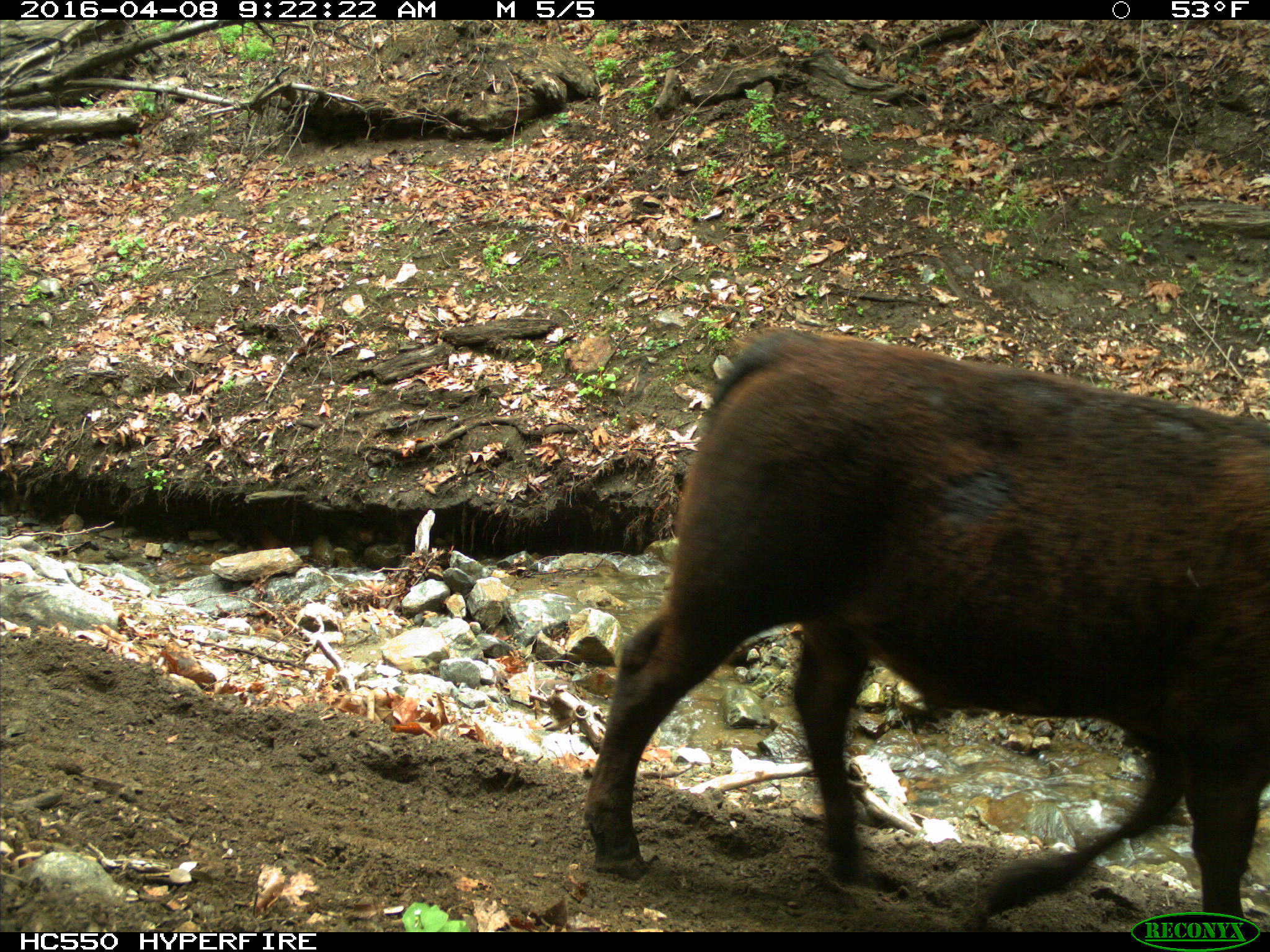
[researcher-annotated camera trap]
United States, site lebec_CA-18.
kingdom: Animalia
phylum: Chordata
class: Mammalia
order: Artiodactyla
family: Bovidae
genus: Bos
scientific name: Bos taurus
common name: domestic cow